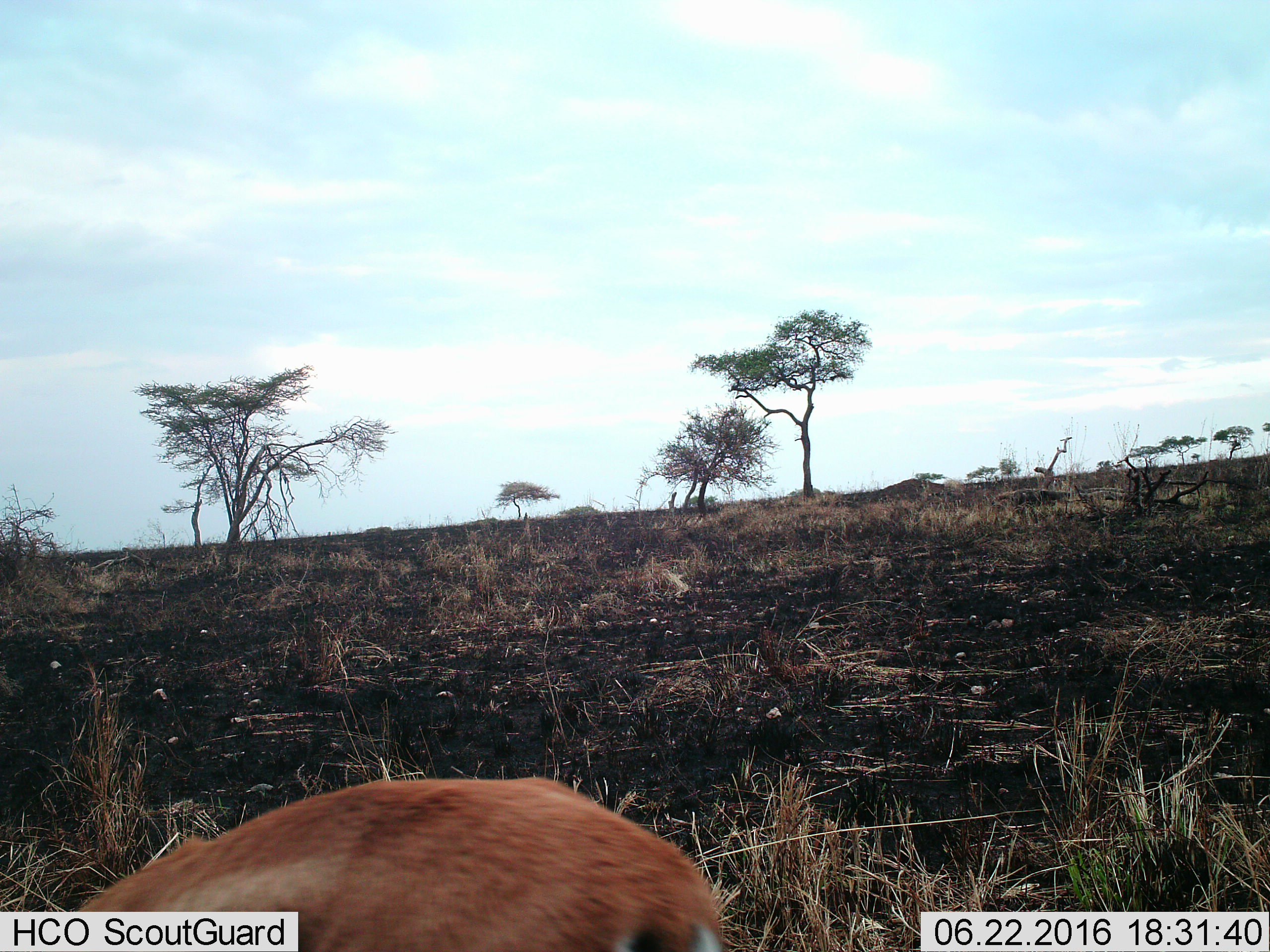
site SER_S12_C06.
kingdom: Animalia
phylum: Chordata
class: Mammalia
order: Artiodactyla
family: Bovidae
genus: Eudorcas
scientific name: Eudorcas thomsonii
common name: thomson's gazelle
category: gazellethomsons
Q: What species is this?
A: Gazellethomsons (thomson's gazelle) (Eudorcas thomsonii).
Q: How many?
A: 1.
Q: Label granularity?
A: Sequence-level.